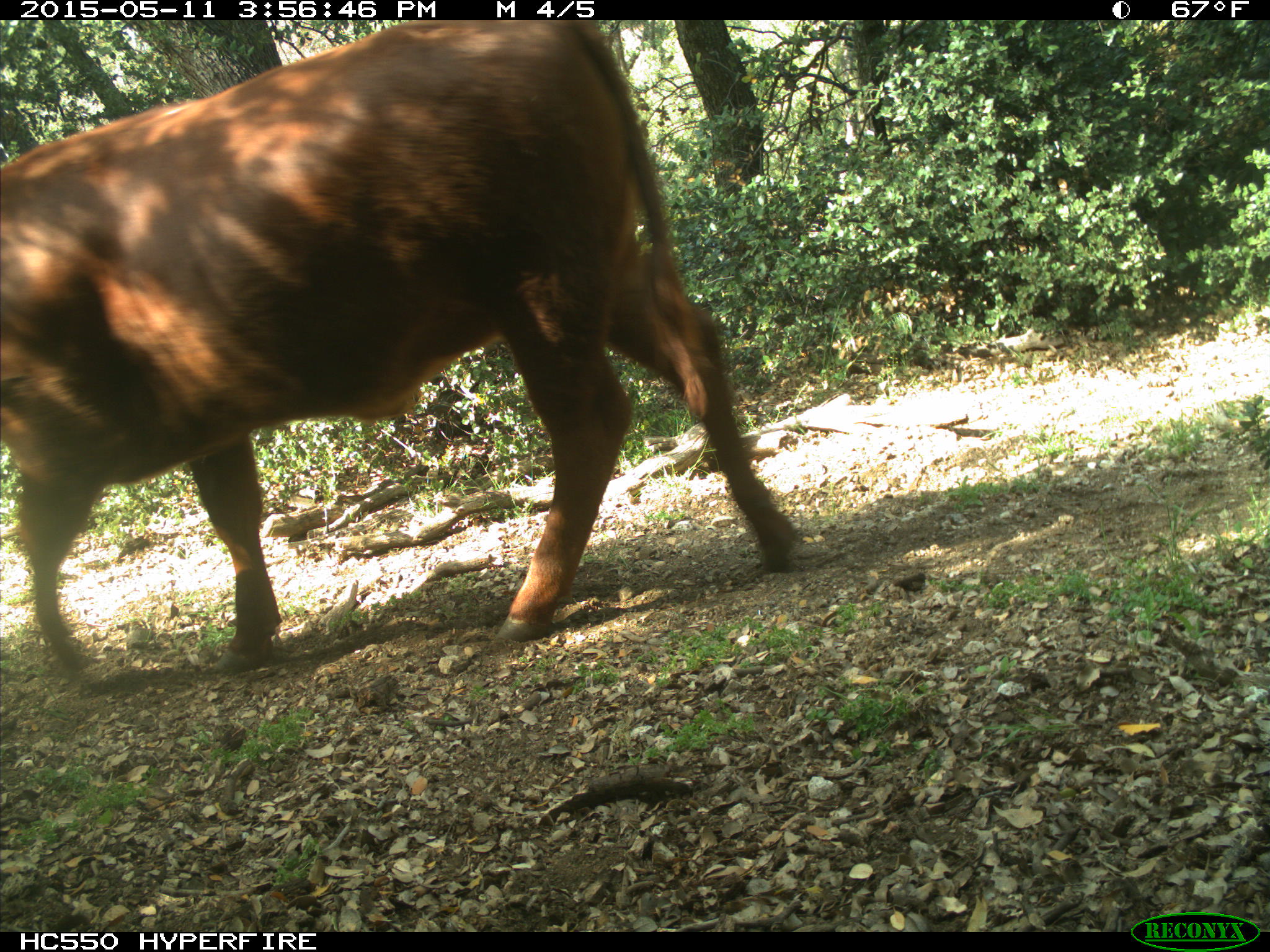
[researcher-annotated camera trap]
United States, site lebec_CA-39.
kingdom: Animalia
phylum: Chordata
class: Mammalia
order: Artiodactyla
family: Bovidae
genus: Bos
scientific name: Bos taurus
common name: domestic cow